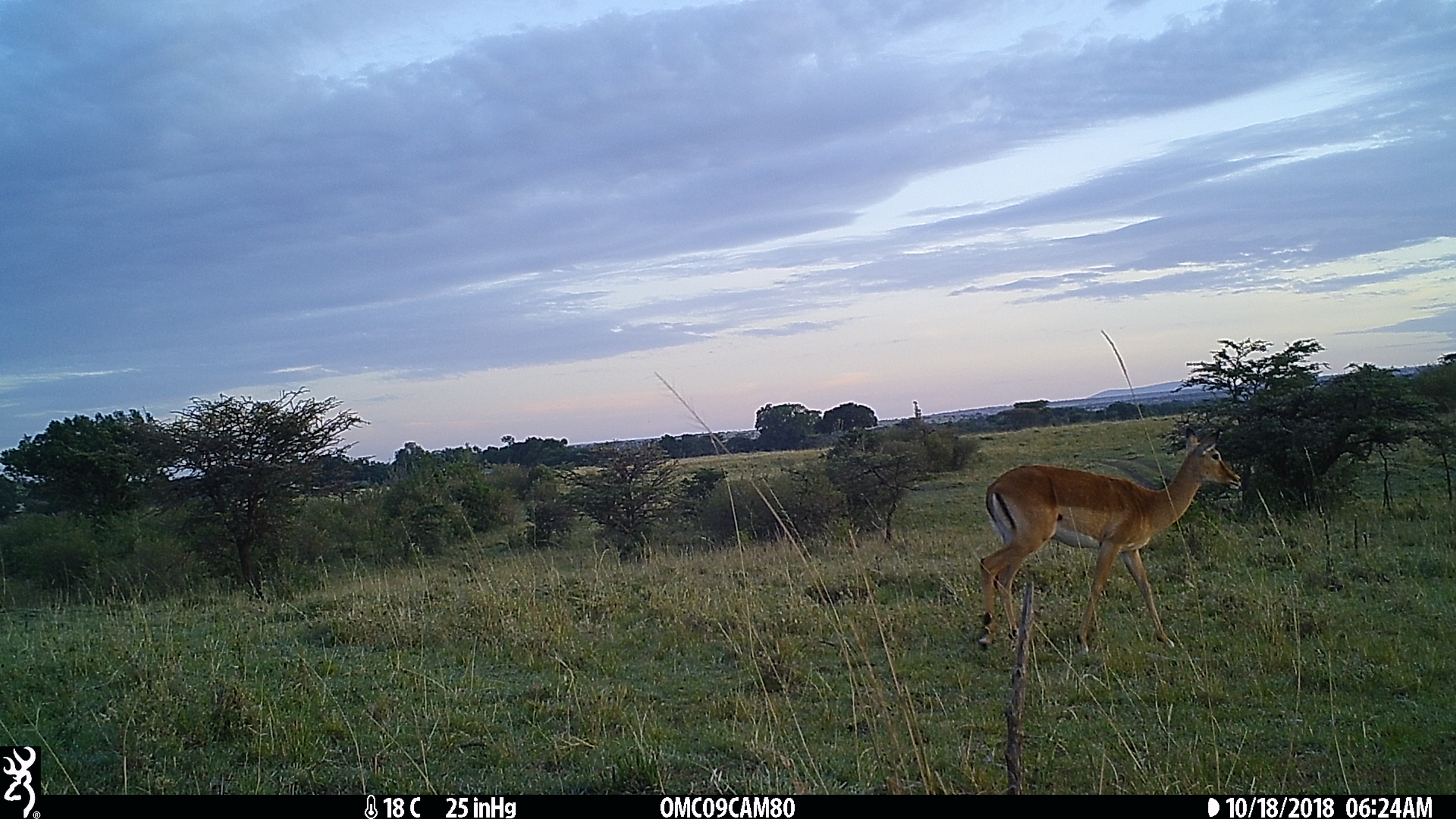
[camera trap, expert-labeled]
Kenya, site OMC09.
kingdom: Animalia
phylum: Chordata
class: Mammalia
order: Artiodactyla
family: Bovidae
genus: Aepyceros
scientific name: Aepyceros melampus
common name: impala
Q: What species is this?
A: Impala (Aepyceros melampus).